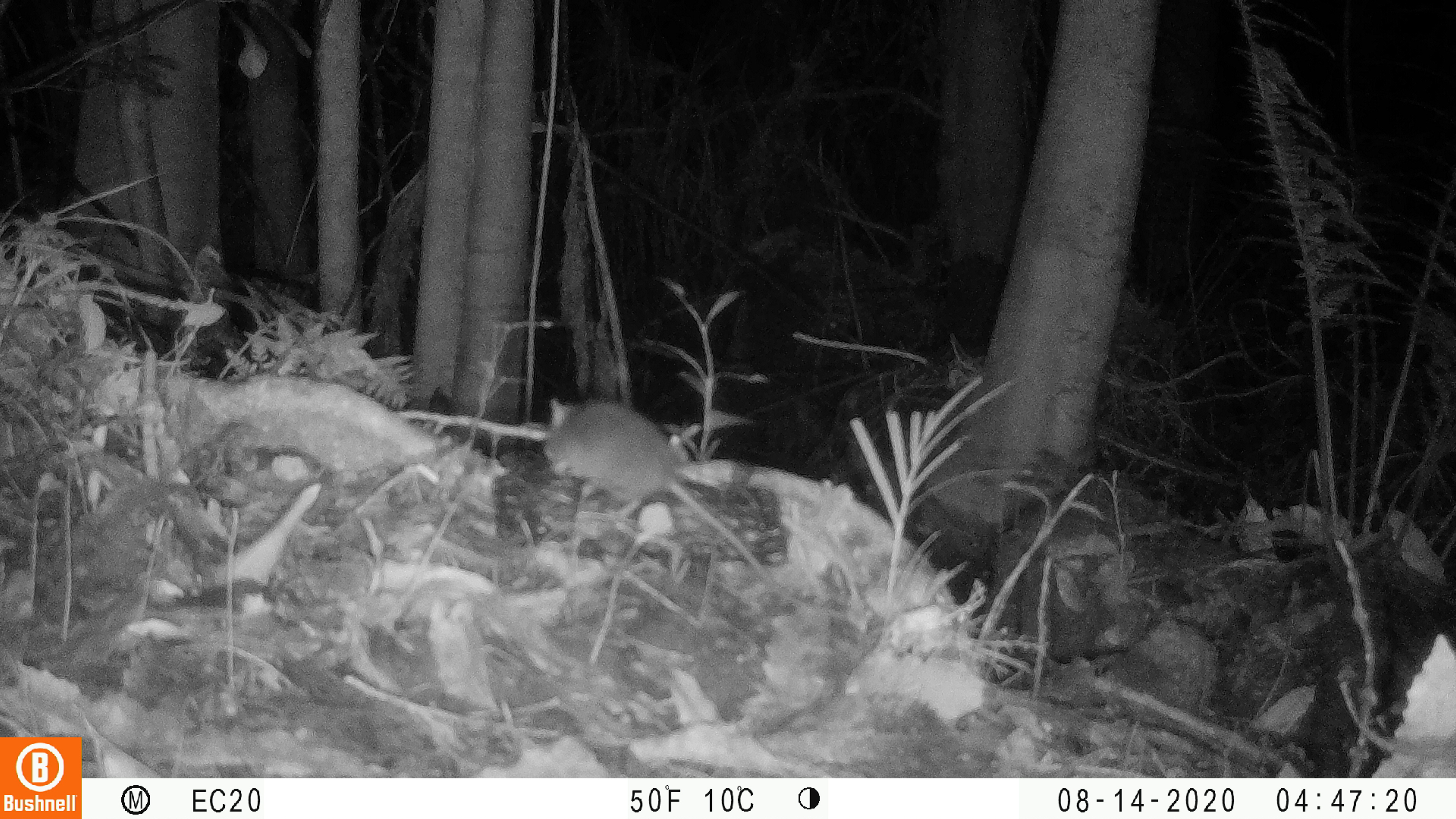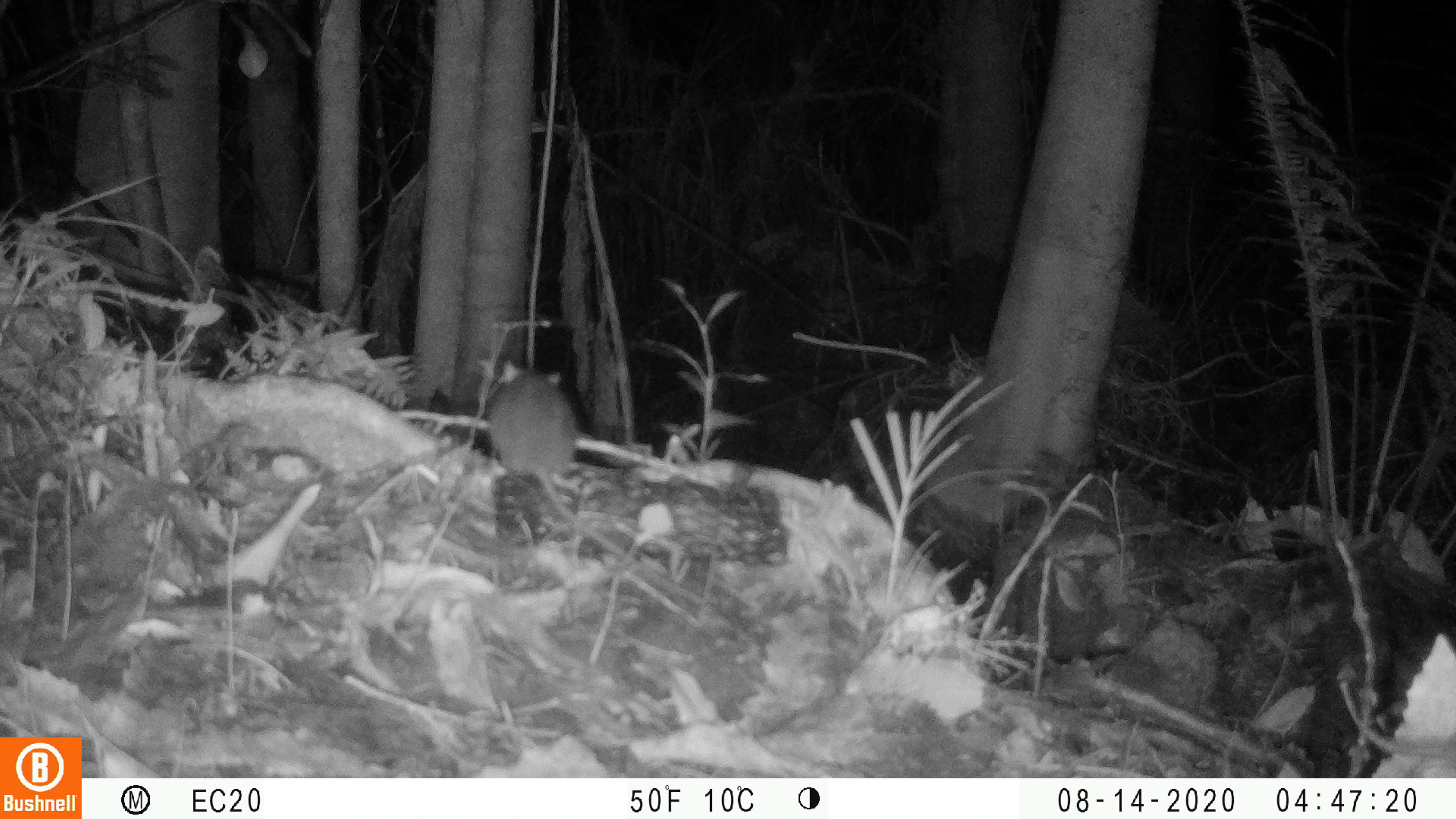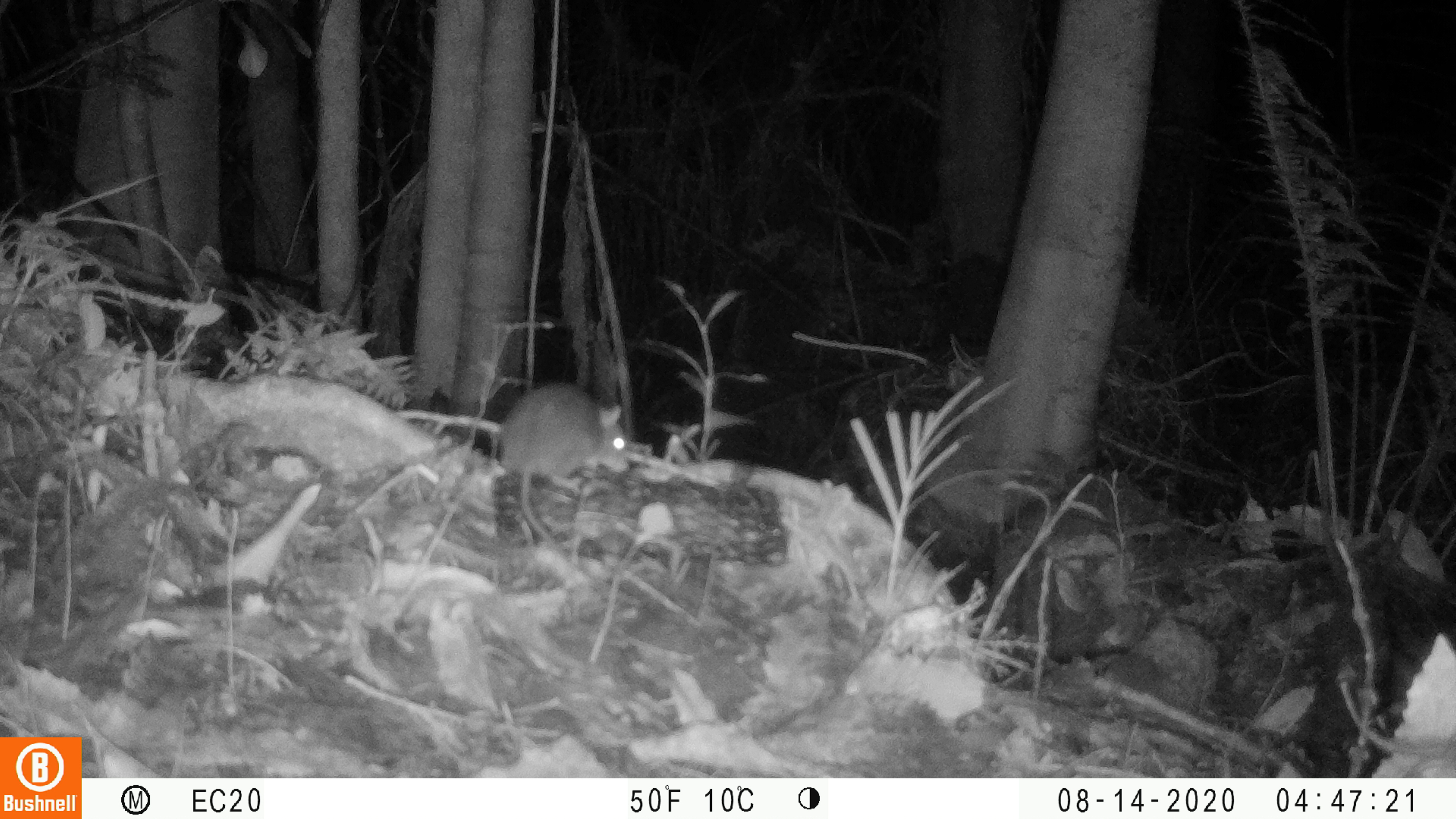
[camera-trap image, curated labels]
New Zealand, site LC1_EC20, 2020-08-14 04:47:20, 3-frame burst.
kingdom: Animalia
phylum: Chordata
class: Mammalia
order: Rodentia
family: Muridae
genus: Rattus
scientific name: Rattus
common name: rat